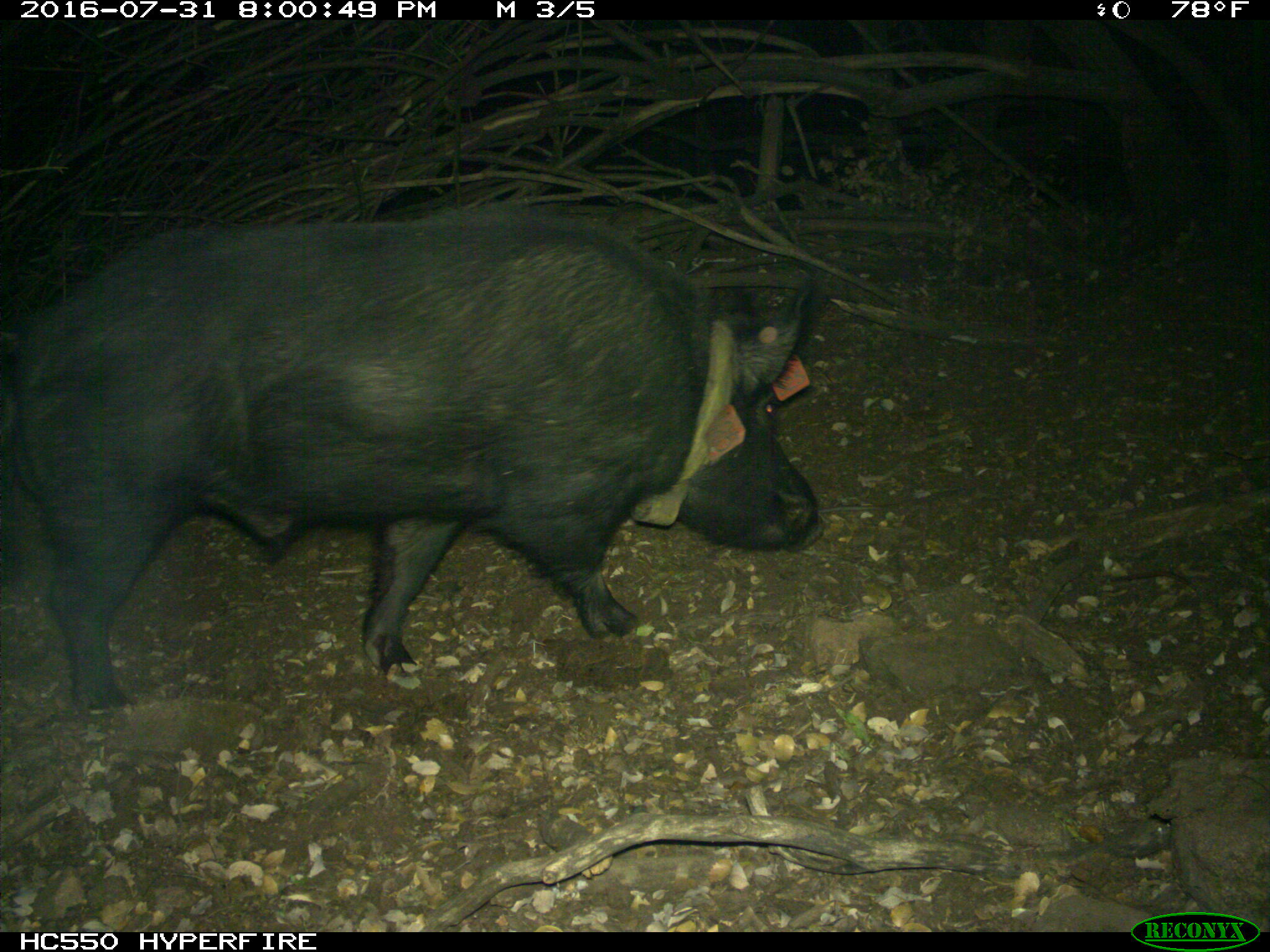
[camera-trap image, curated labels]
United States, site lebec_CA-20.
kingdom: Animalia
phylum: Chordata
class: Mammalia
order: Artiodactyla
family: Suidae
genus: Sus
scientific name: Sus scrofa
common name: wild boar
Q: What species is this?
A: Sus scrofa (wild boar).